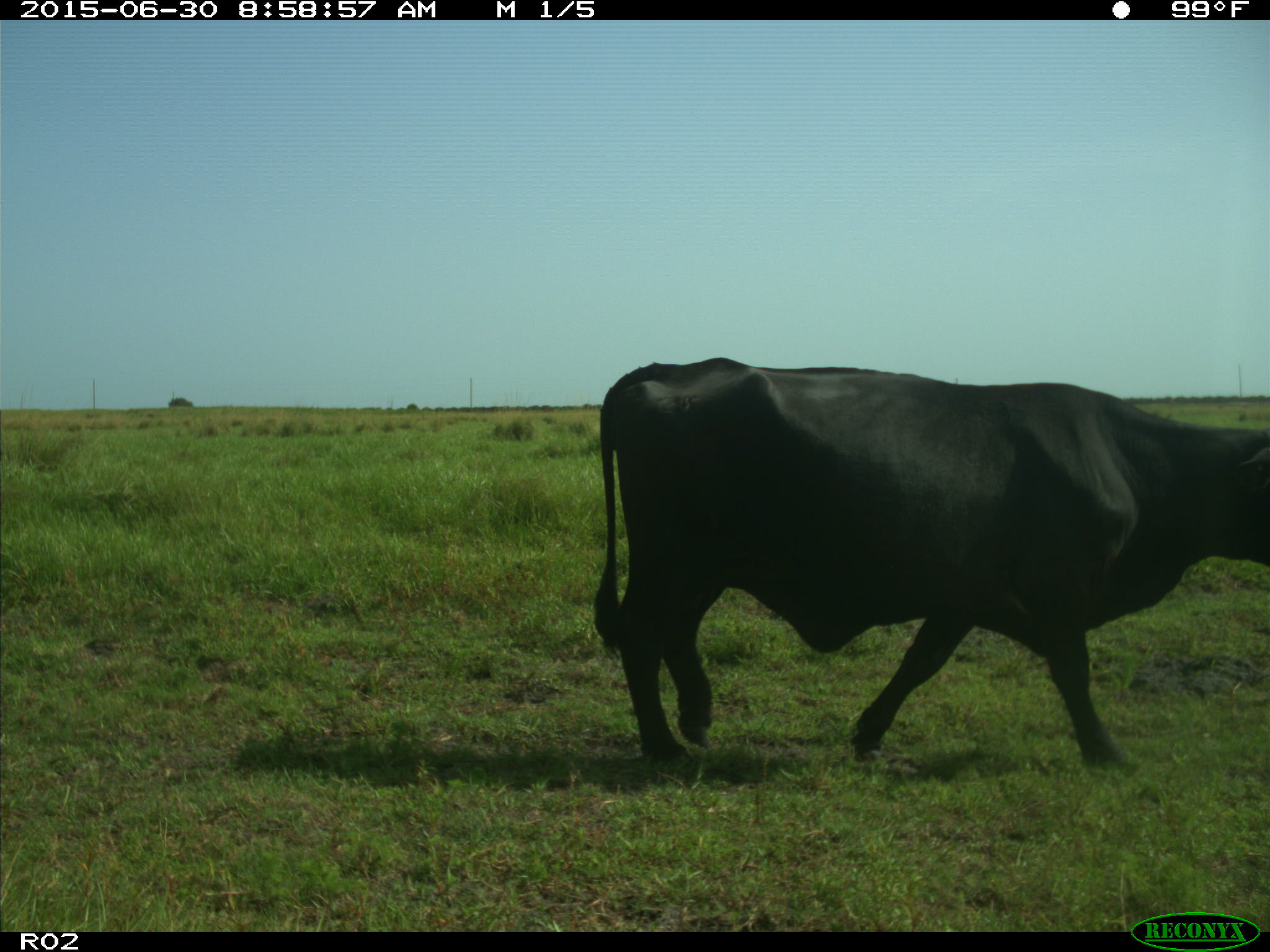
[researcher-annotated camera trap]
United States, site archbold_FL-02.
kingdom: Animalia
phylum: Chordata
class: Mammalia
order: Artiodactyla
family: Bovidae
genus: Bos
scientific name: Bos taurus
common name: domestic cow